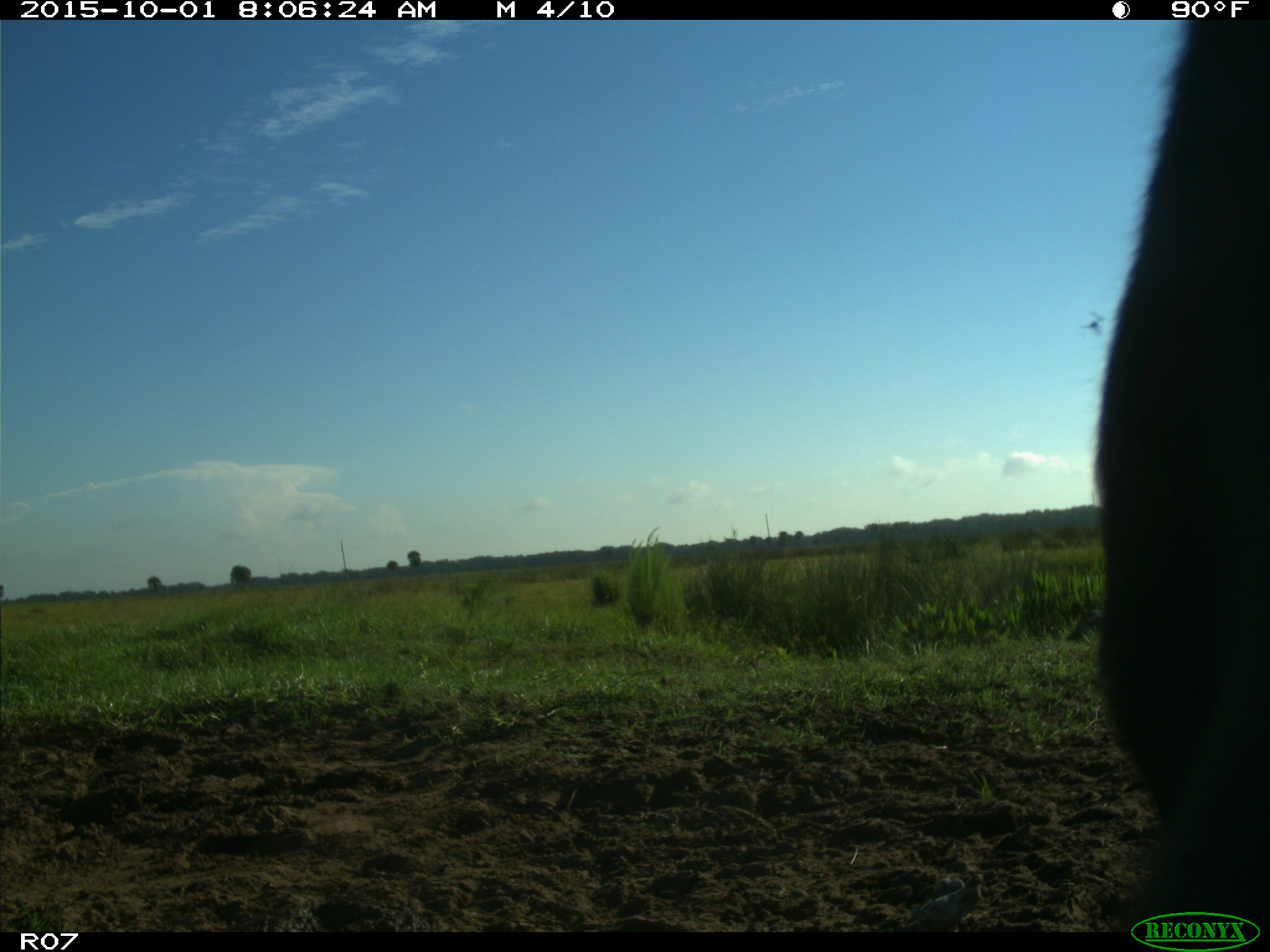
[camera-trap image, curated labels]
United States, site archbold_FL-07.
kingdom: Animalia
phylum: Chordata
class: Mammalia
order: Artiodactyla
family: Bovidae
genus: Bos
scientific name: Bos taurus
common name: domestic cow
Bos taurus (domestic cow).